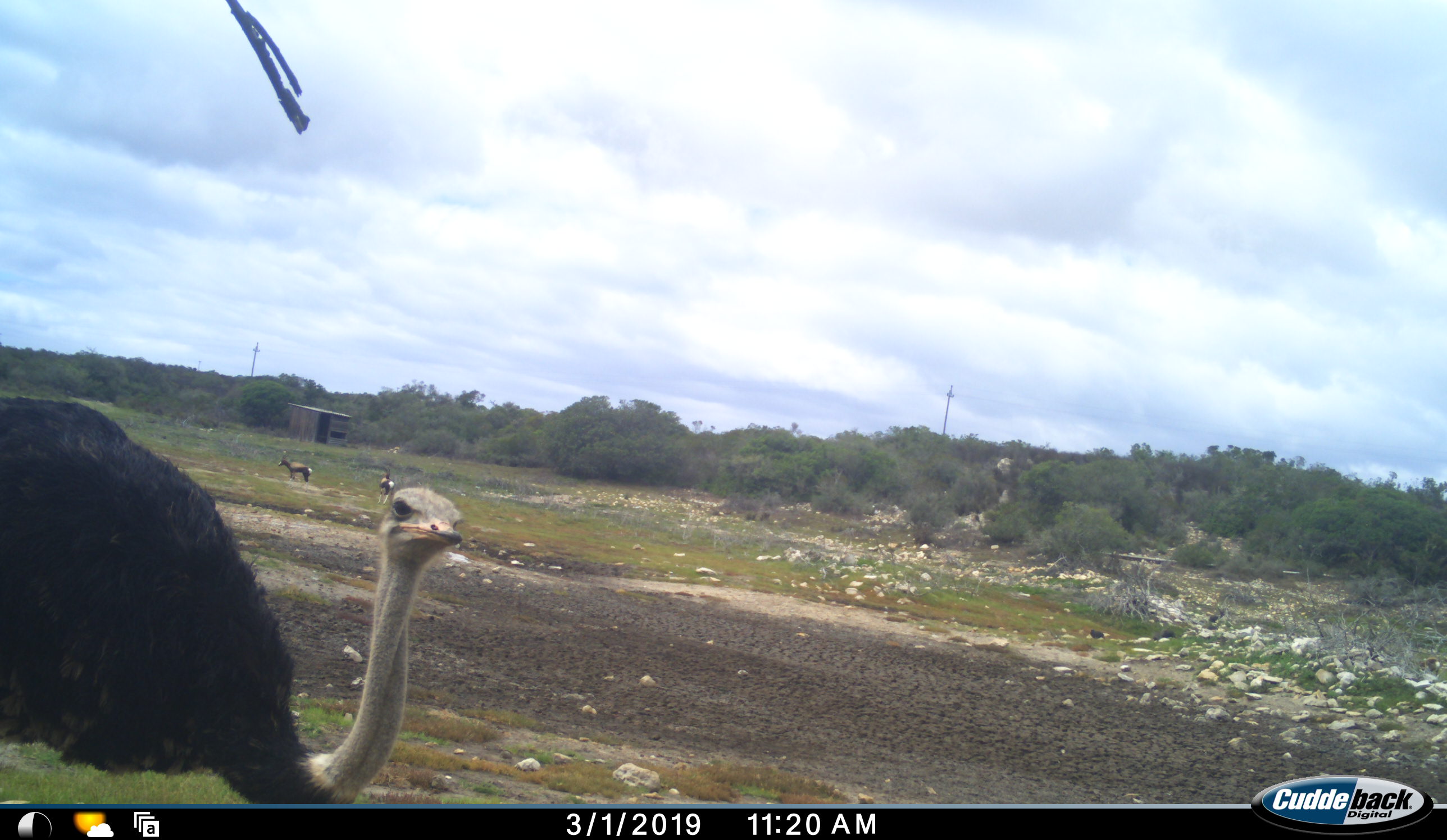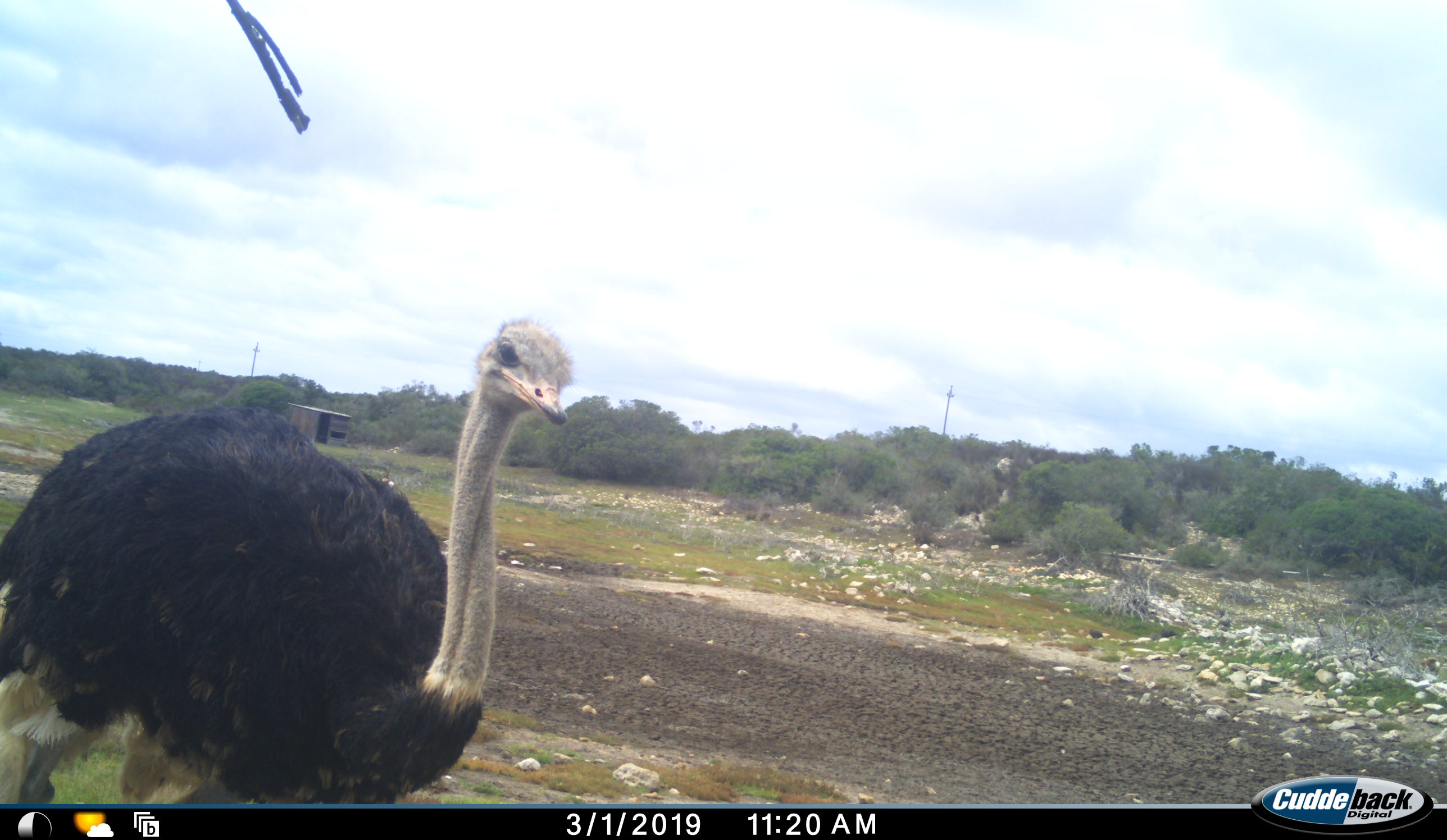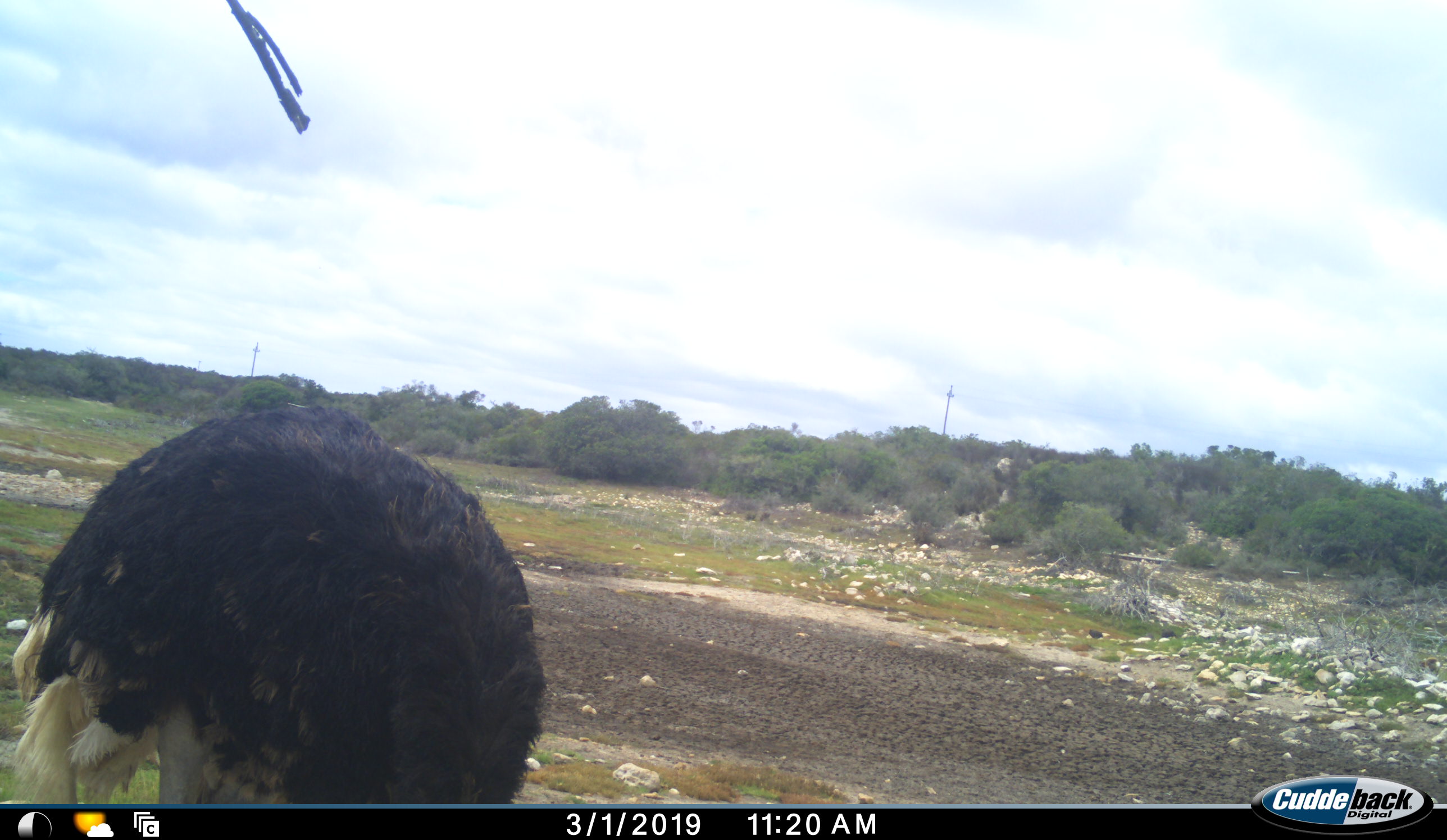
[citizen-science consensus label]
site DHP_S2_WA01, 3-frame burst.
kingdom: Animalia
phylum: Chordata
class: Aves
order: Struthioniformes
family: Struthionidae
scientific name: Struthionidae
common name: ostrich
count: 1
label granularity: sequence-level